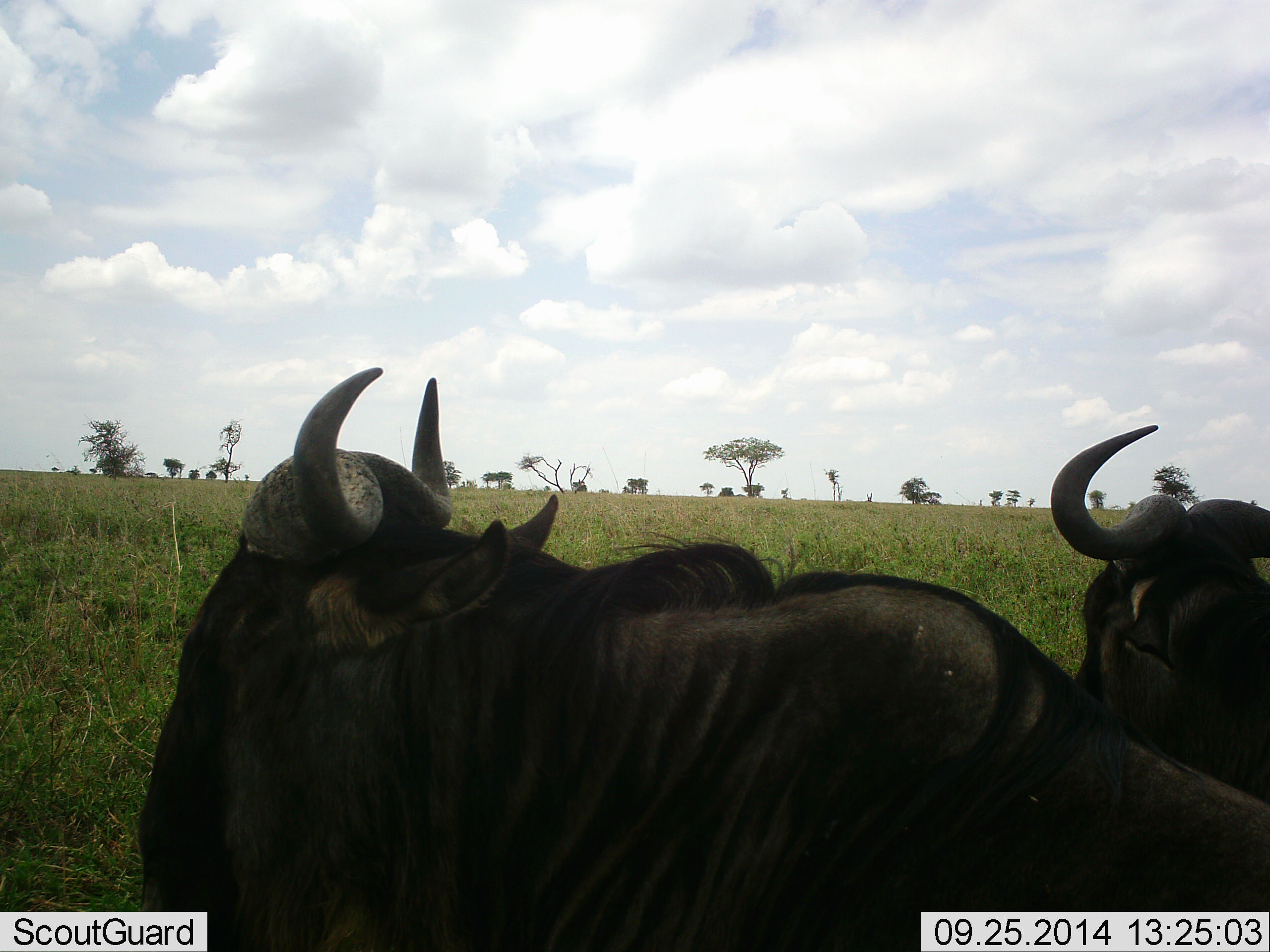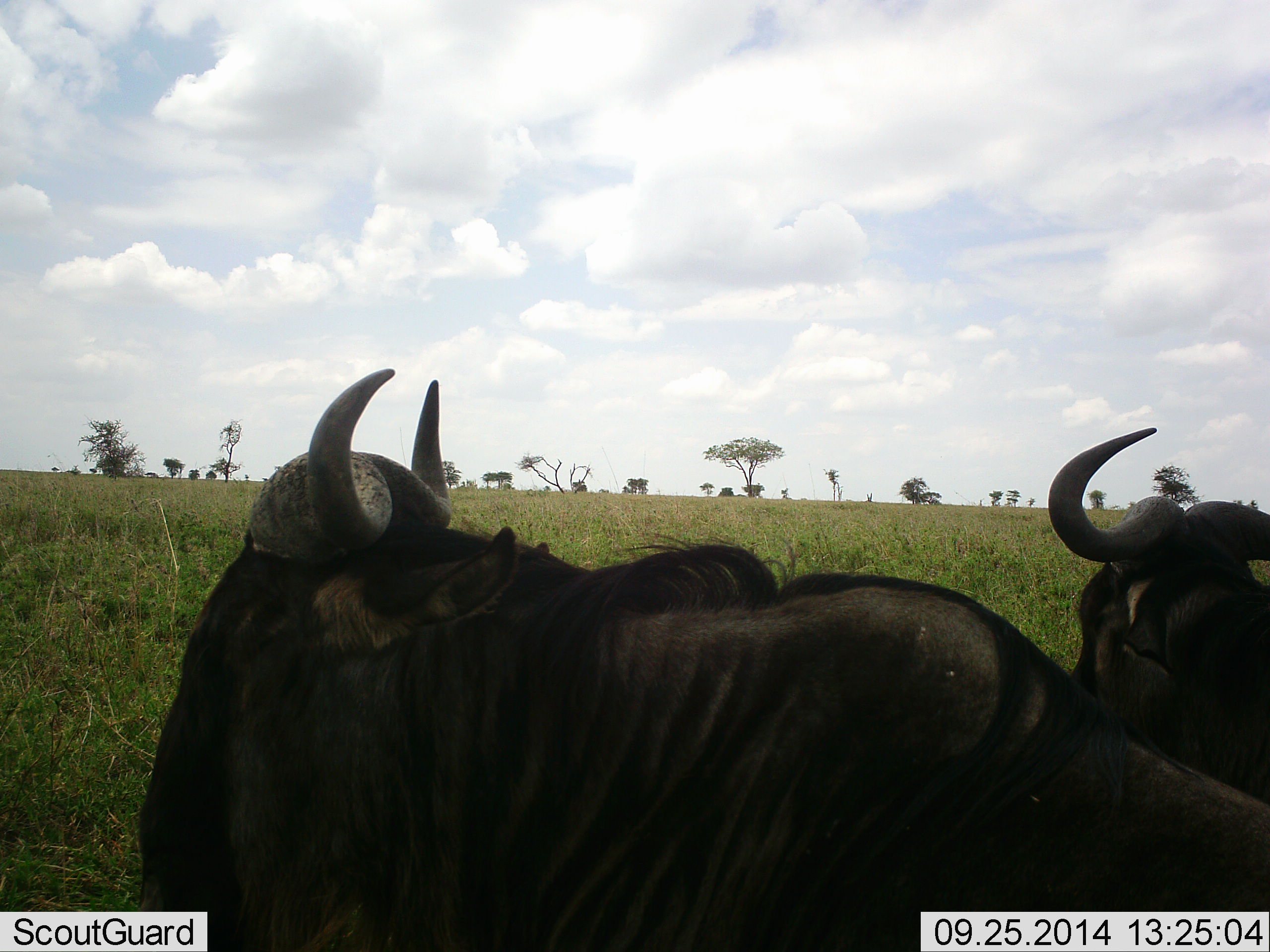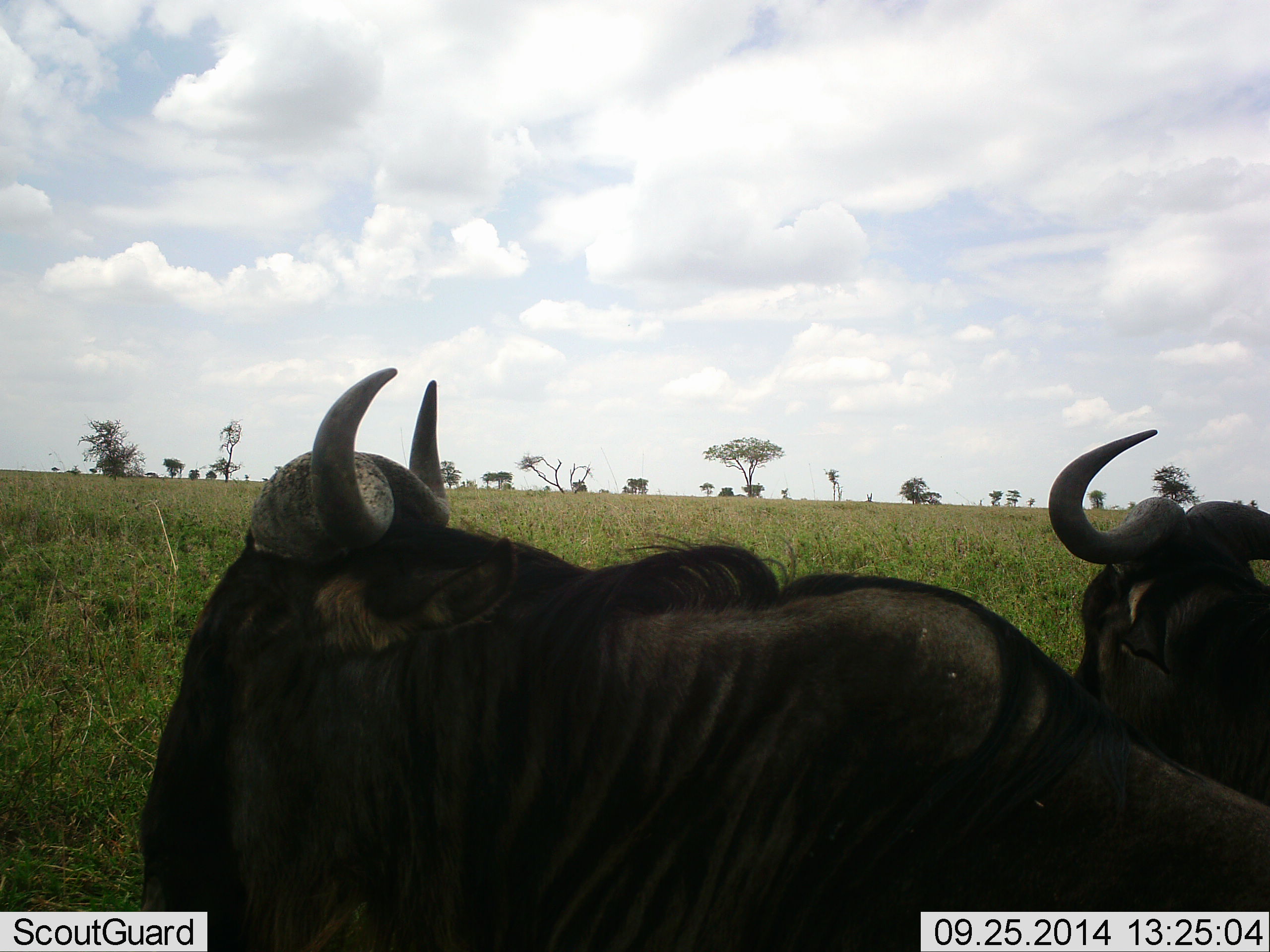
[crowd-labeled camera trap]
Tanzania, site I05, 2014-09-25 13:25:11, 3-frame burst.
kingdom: Animalia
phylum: Chordata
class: Mammalia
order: Artiodactyla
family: Bovidae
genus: Connochaetes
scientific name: Connochaetes taurinus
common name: blue wildebeest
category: wildebeest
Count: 2.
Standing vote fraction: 40%.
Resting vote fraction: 60%.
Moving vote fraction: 0%.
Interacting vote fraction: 0%.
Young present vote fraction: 0%.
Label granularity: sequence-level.